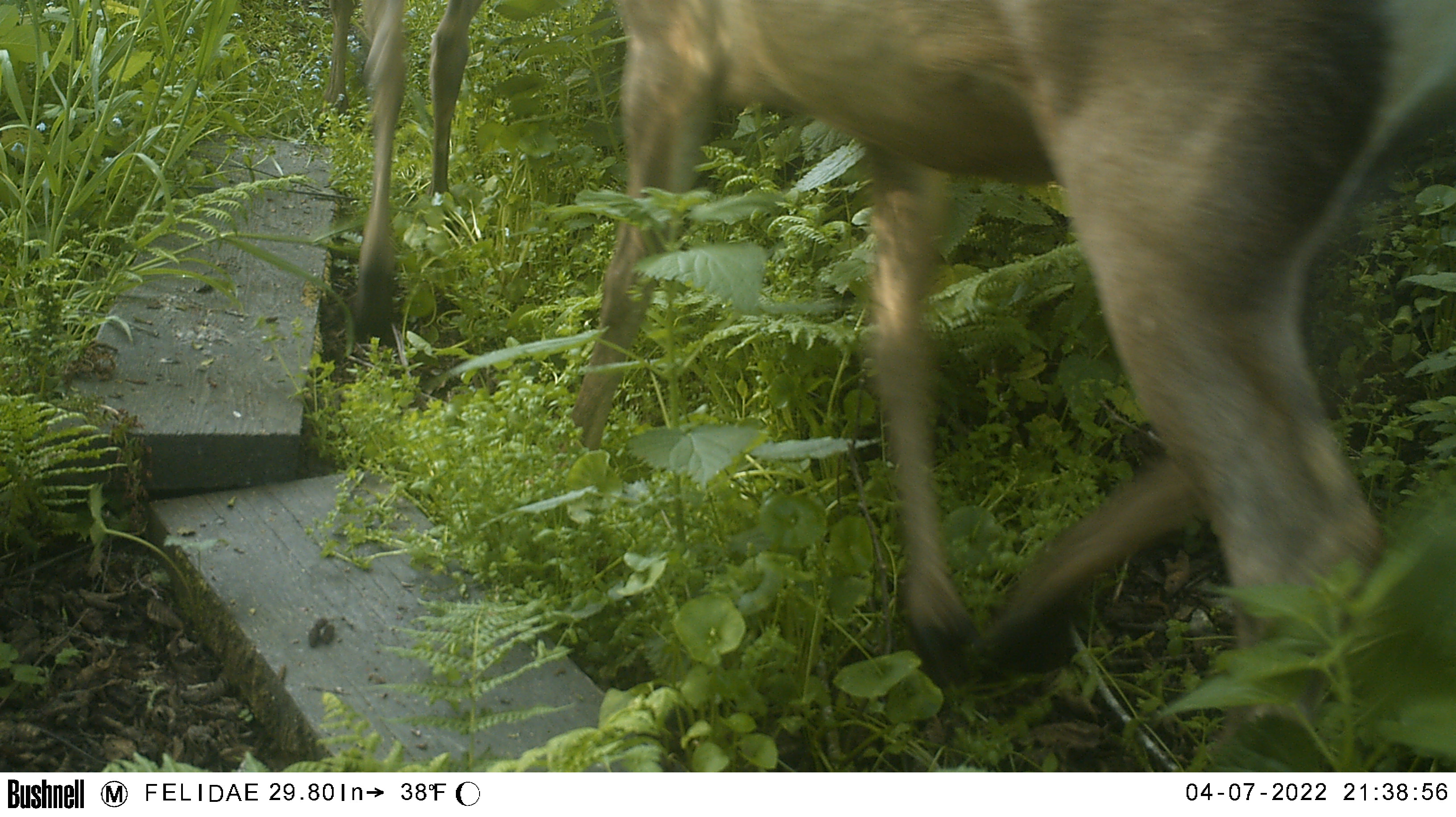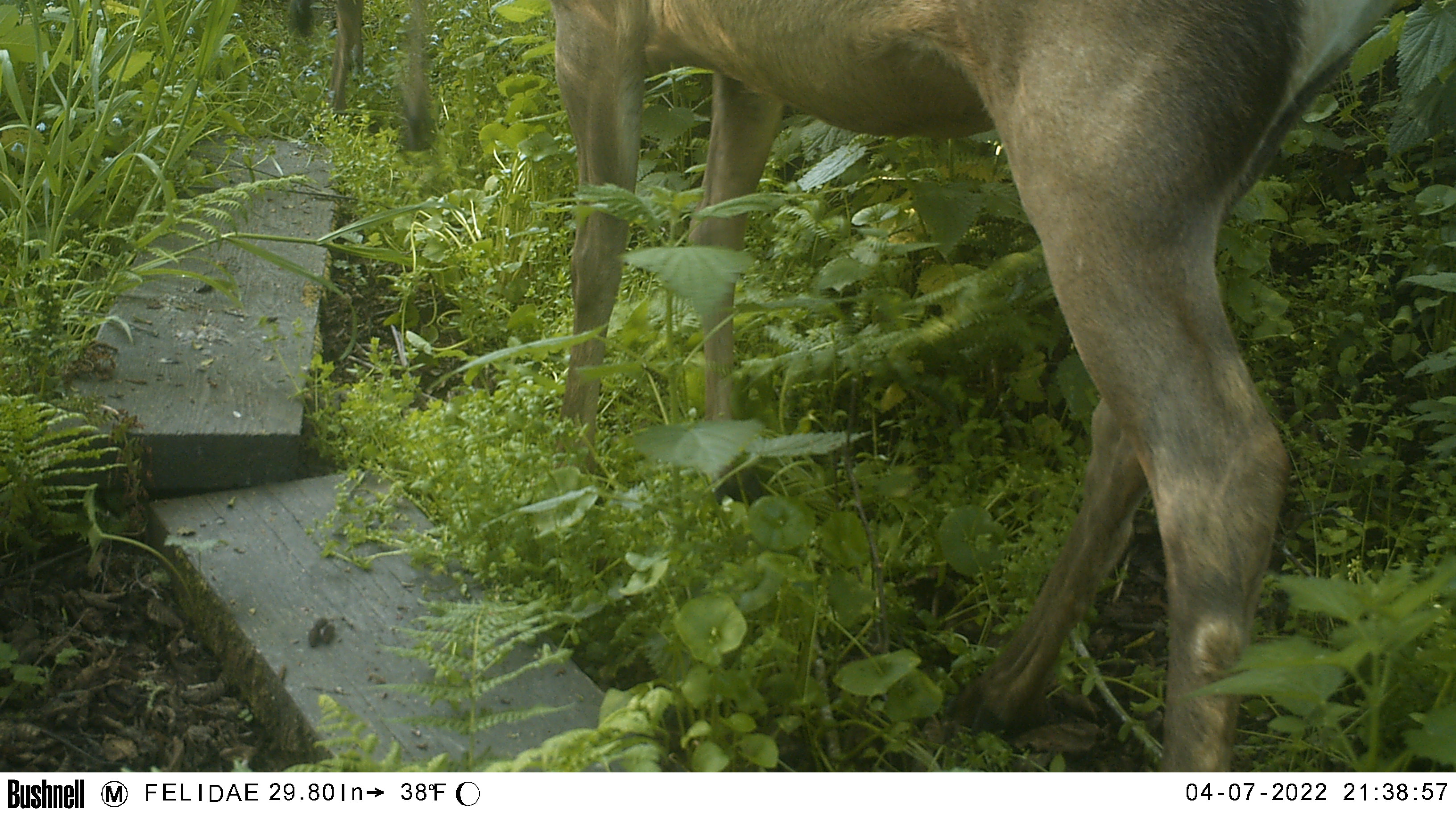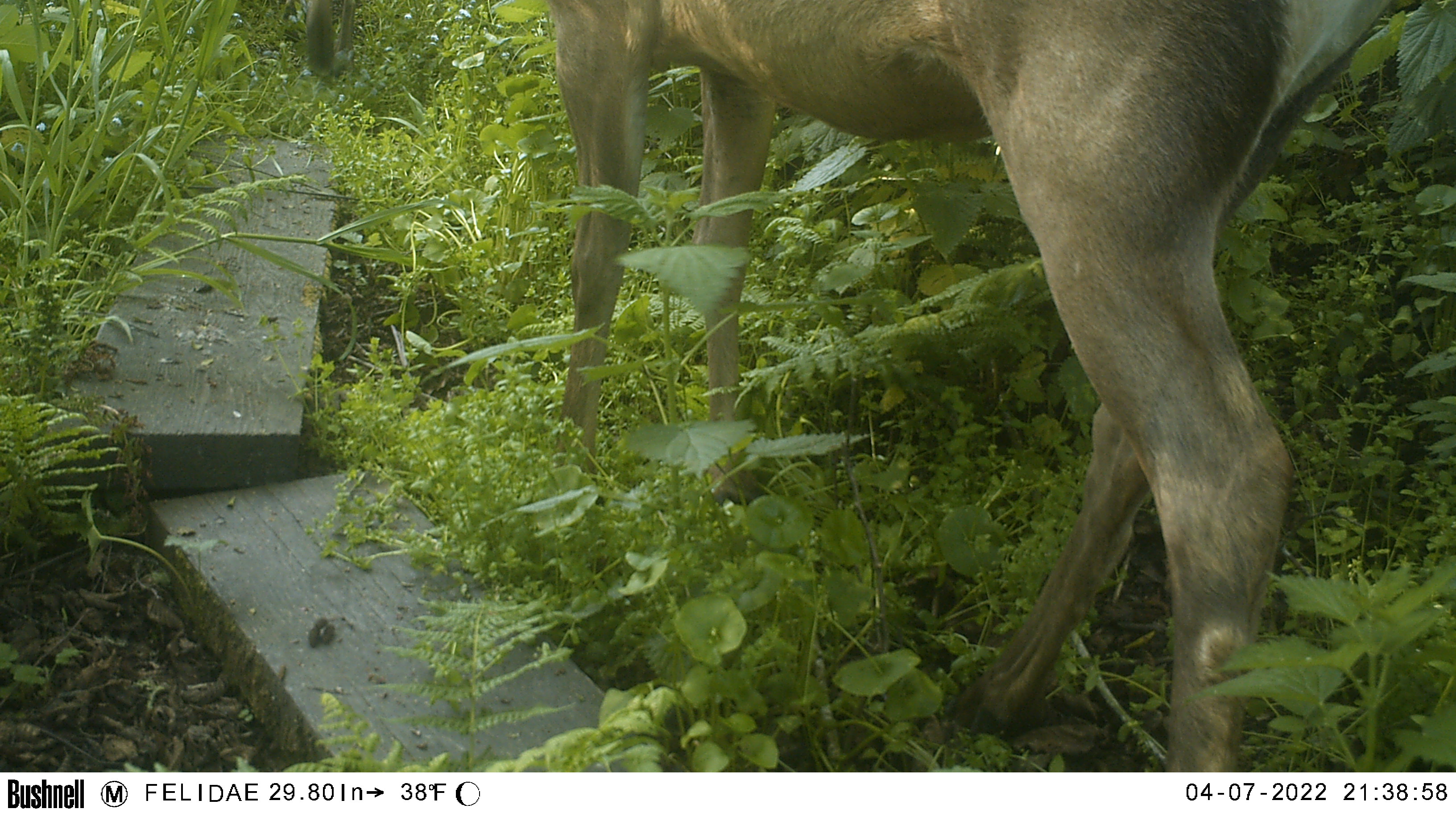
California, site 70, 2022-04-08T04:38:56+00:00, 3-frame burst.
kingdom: Animalia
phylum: Chordata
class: Mammalia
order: Artiodactyla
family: Cervidae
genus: Odocoileus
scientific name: Odocoileus hemionus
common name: mule deer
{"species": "mule deer (Odocoileus hemionus)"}